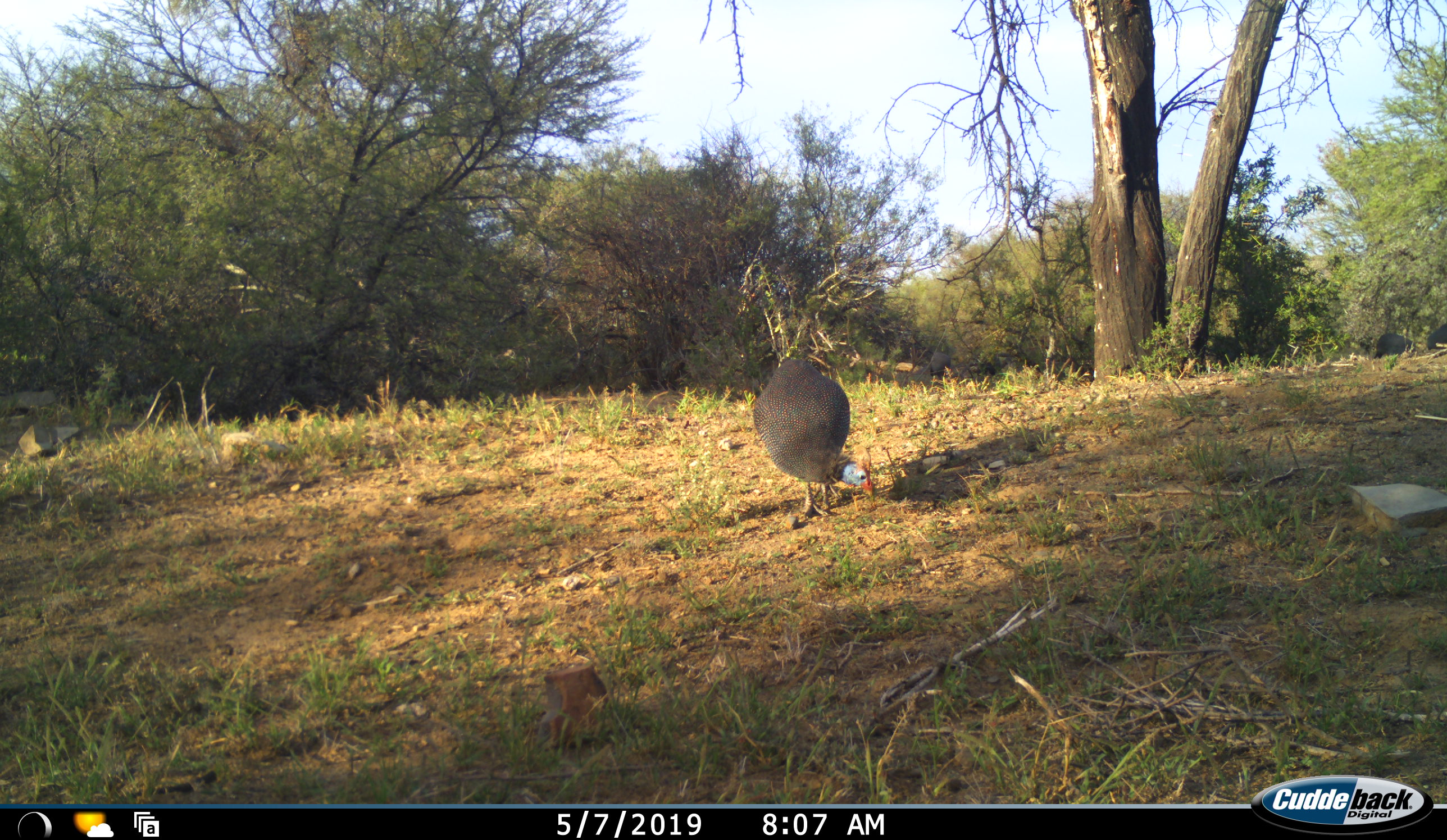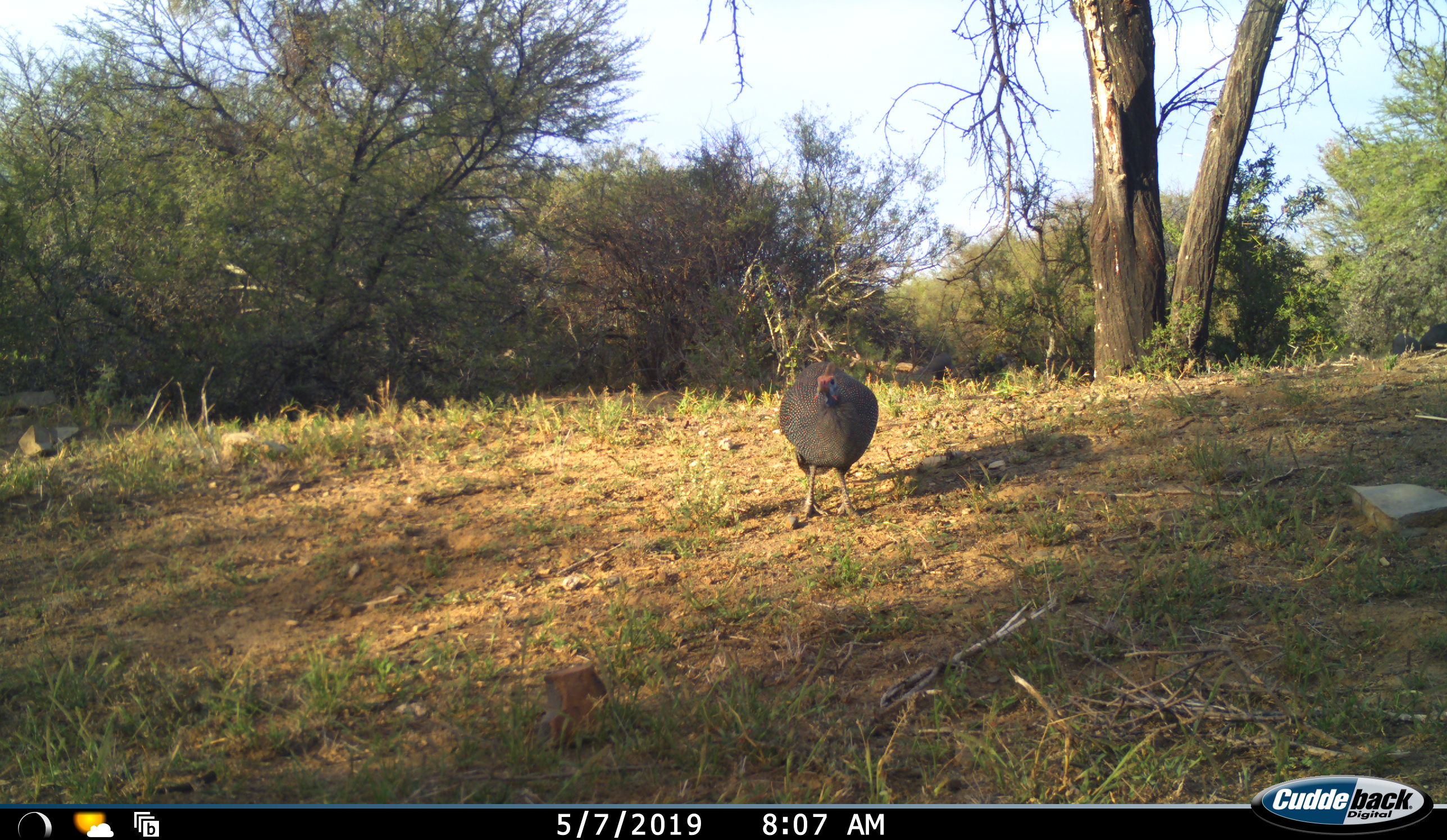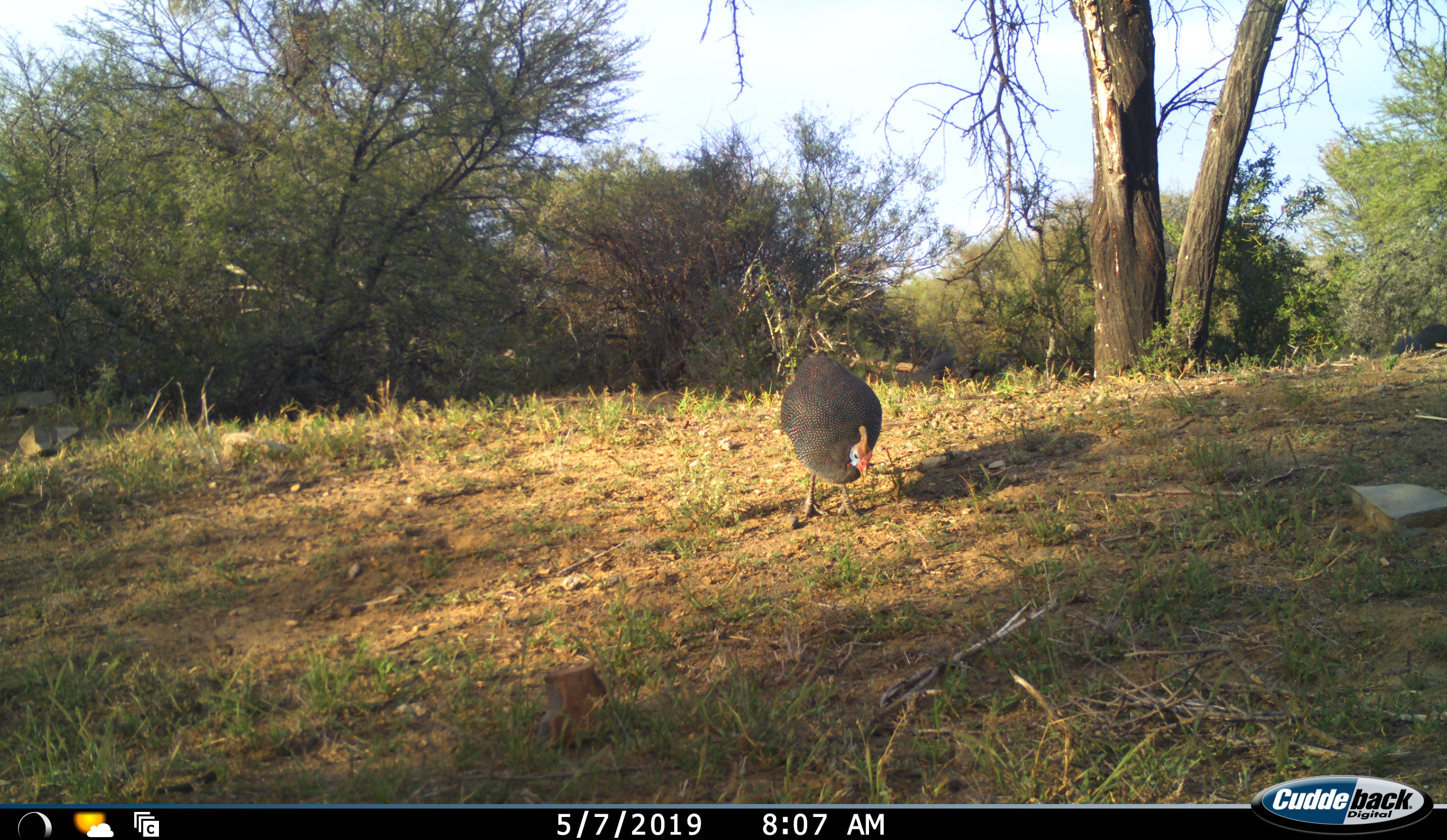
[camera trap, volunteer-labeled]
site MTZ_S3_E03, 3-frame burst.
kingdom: Animalia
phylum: Chordata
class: Aves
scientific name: Aves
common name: bird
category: birdother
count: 1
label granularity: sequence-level